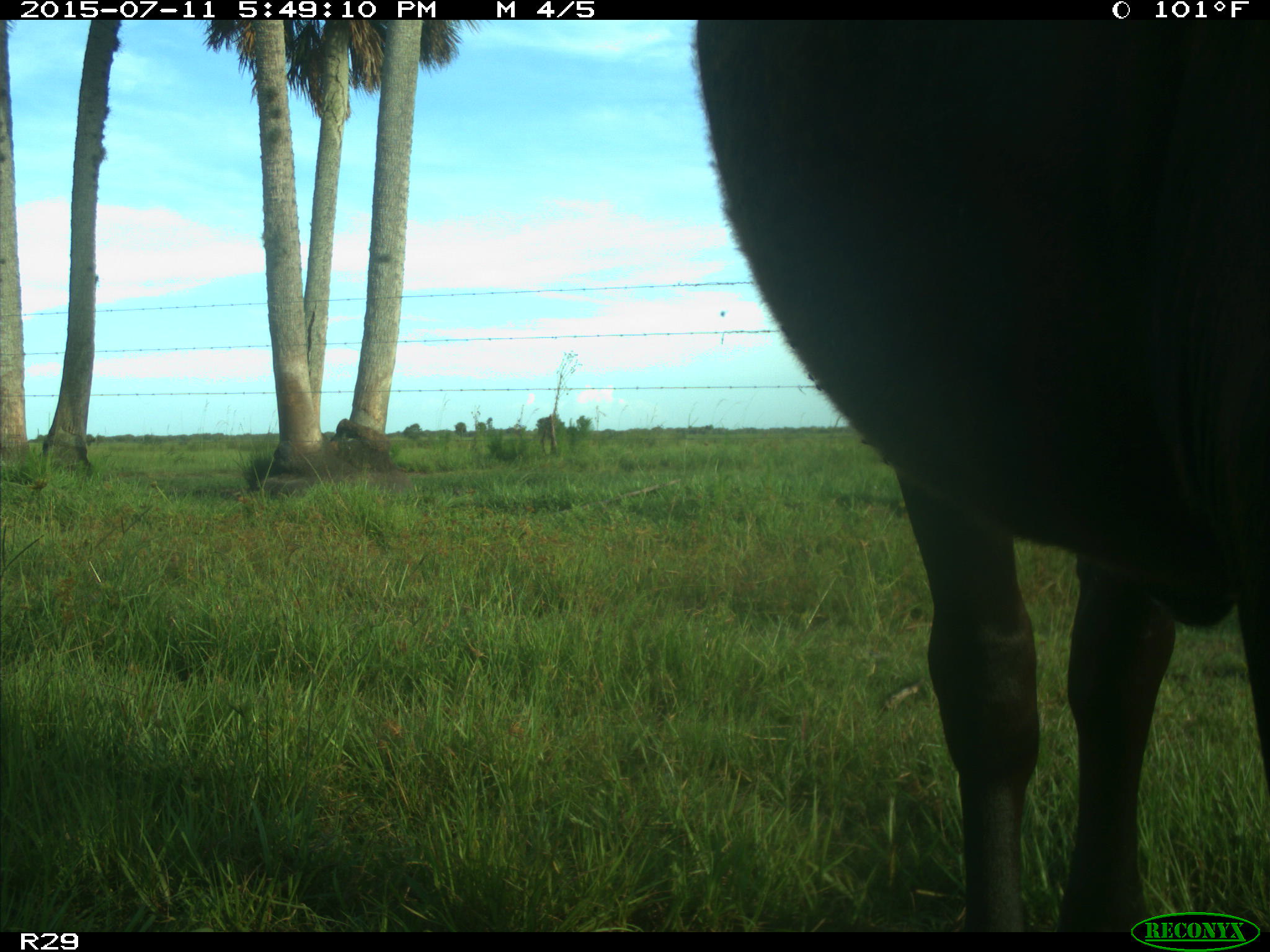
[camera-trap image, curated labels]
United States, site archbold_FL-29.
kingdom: Animalia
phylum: Chordata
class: Mammalia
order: Artiodactyla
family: Bovidae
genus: Bos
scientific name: Bos taurus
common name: domestic cow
Bos taurus (domestic cow).